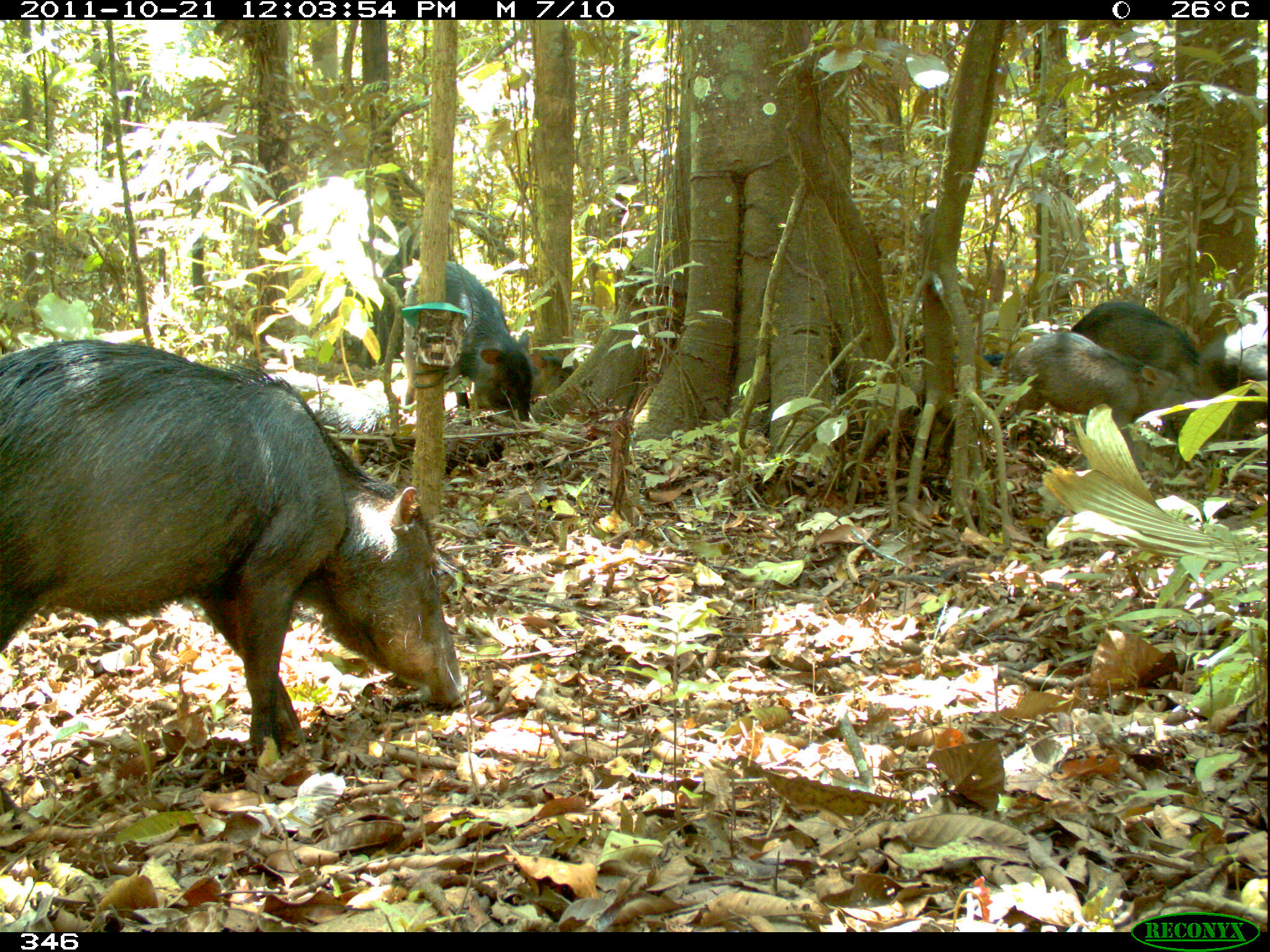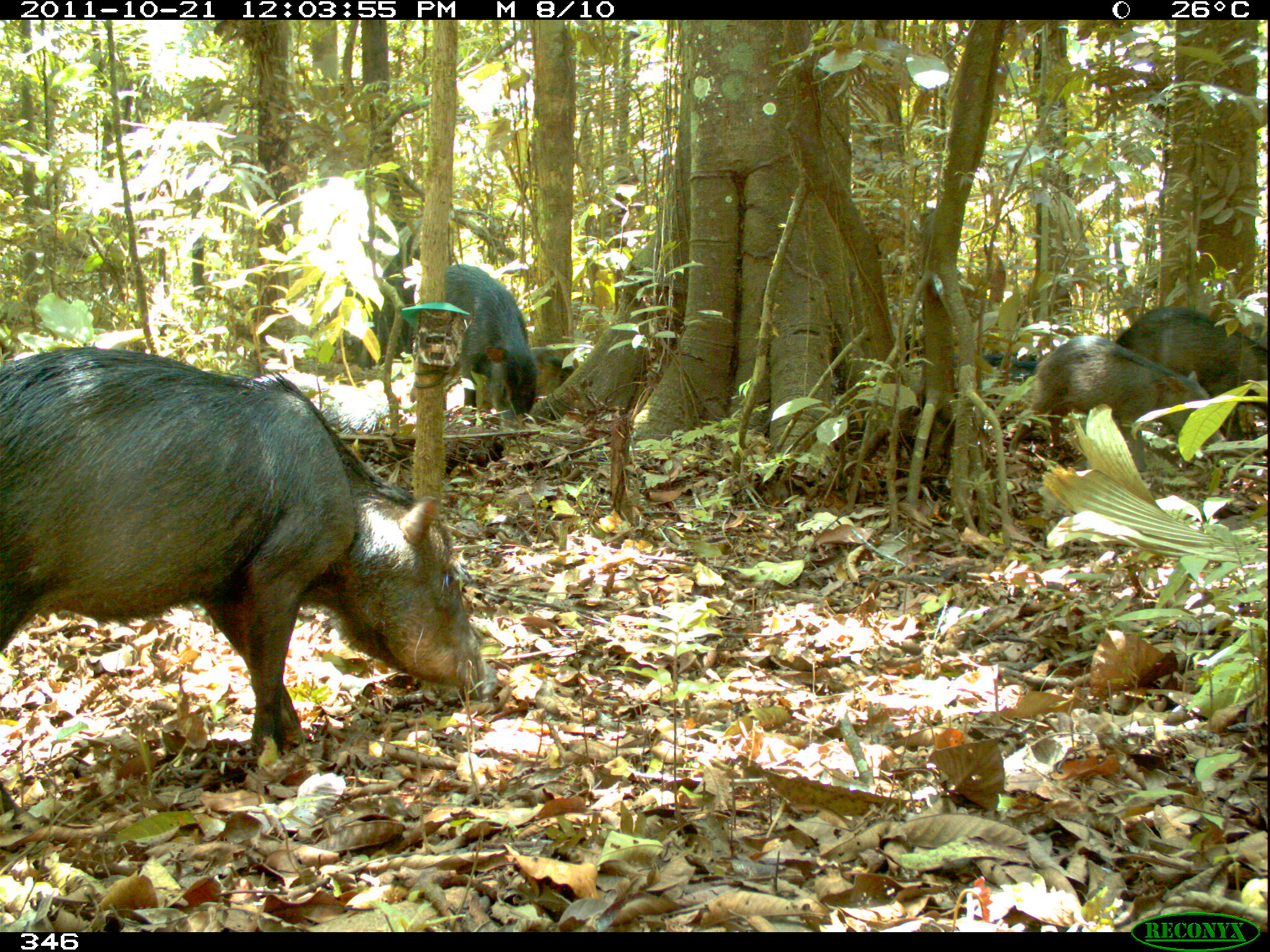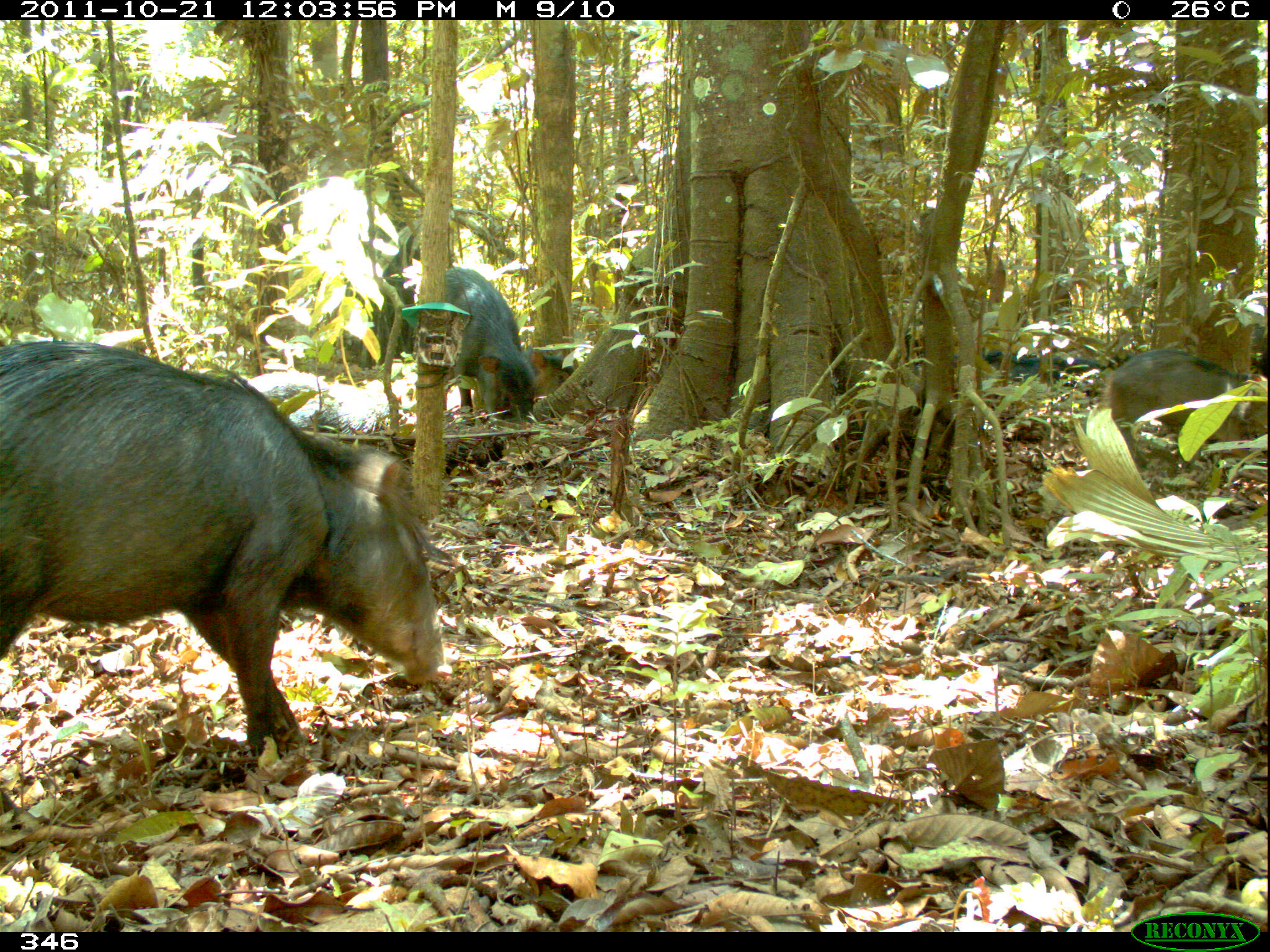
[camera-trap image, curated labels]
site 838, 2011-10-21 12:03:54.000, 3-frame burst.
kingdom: Animalia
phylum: Chordata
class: Mammalia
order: Artiodactyla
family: Tayassuidae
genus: Tayassu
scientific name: Tayassu pecari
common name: white-lipped peccary